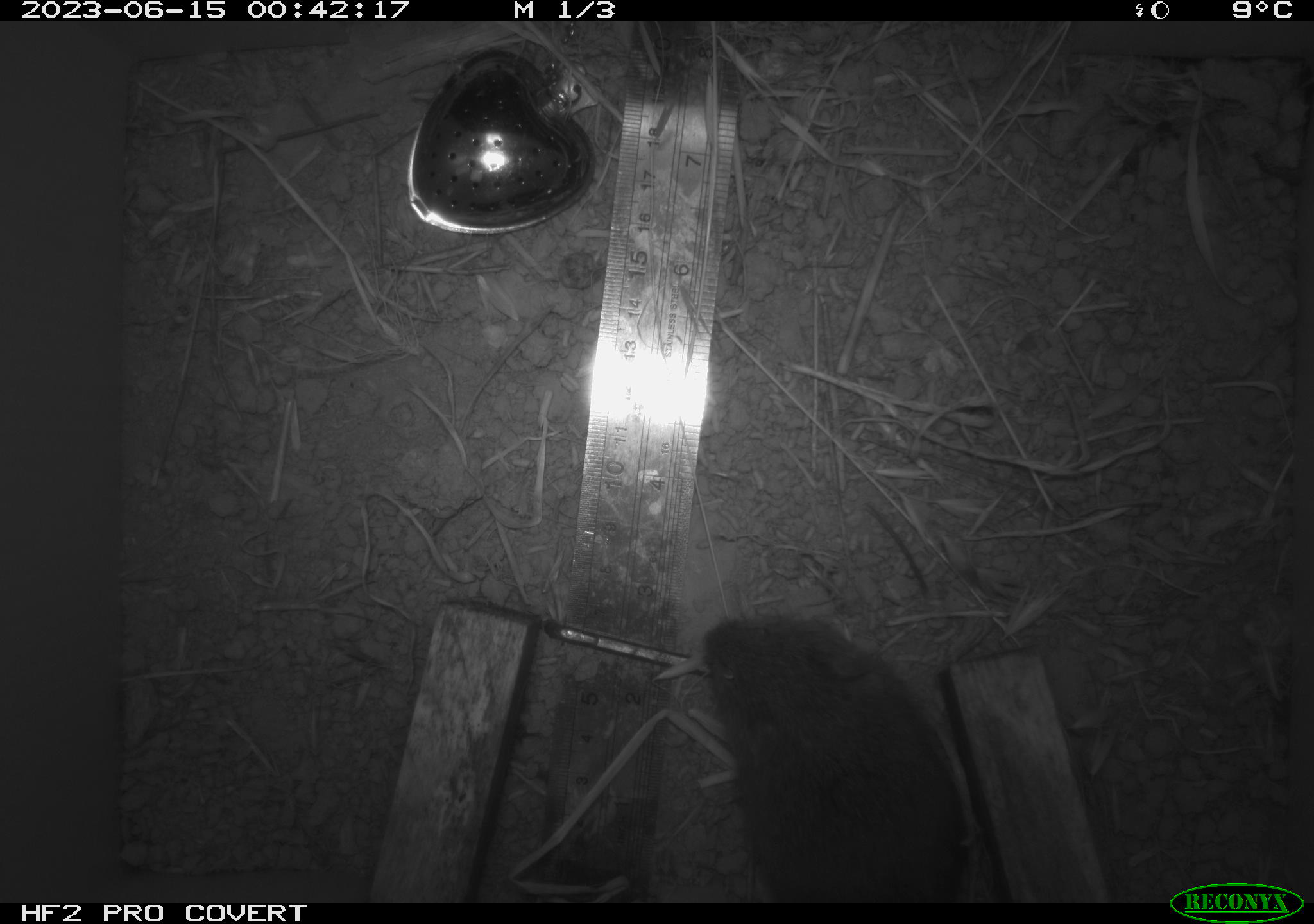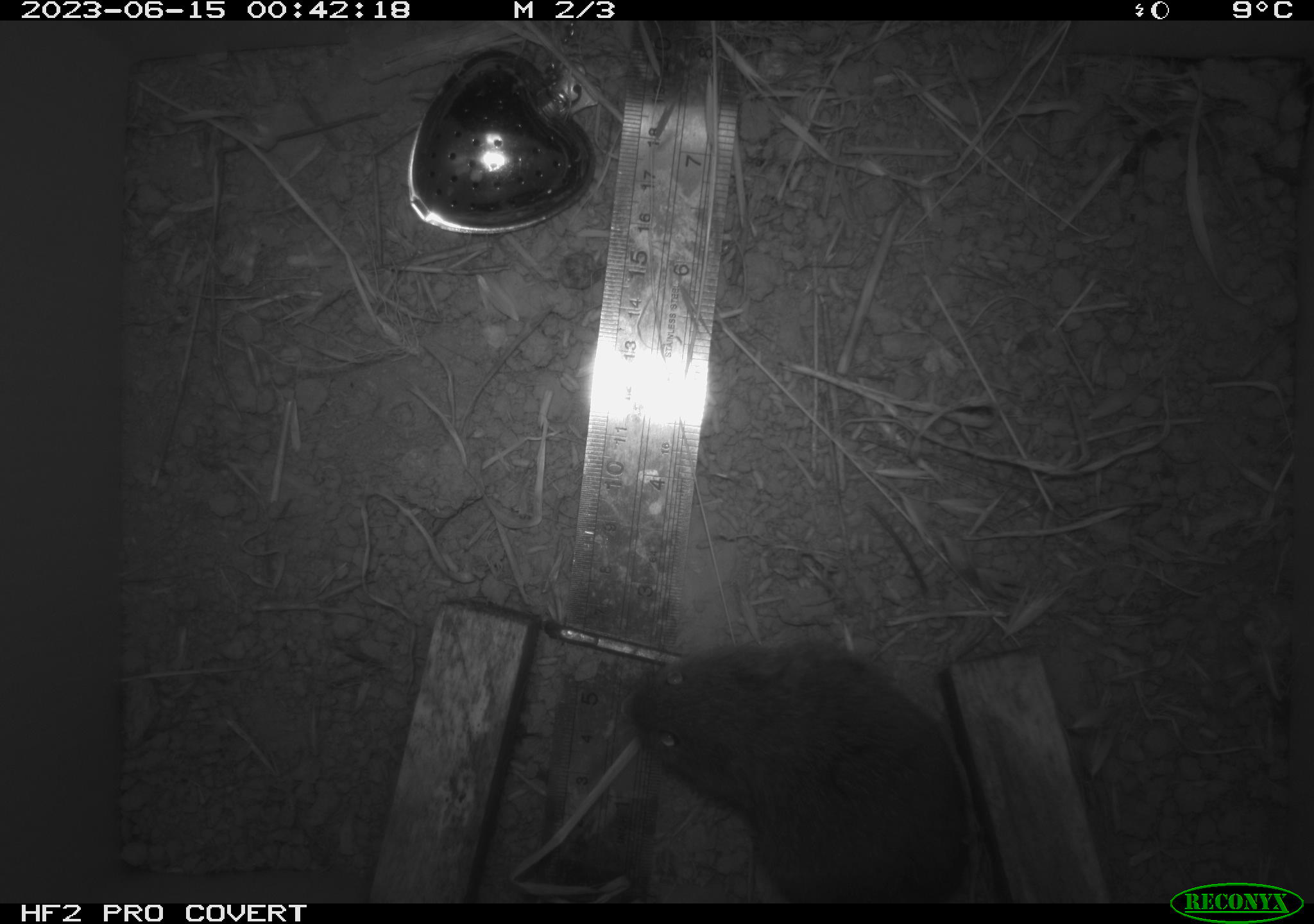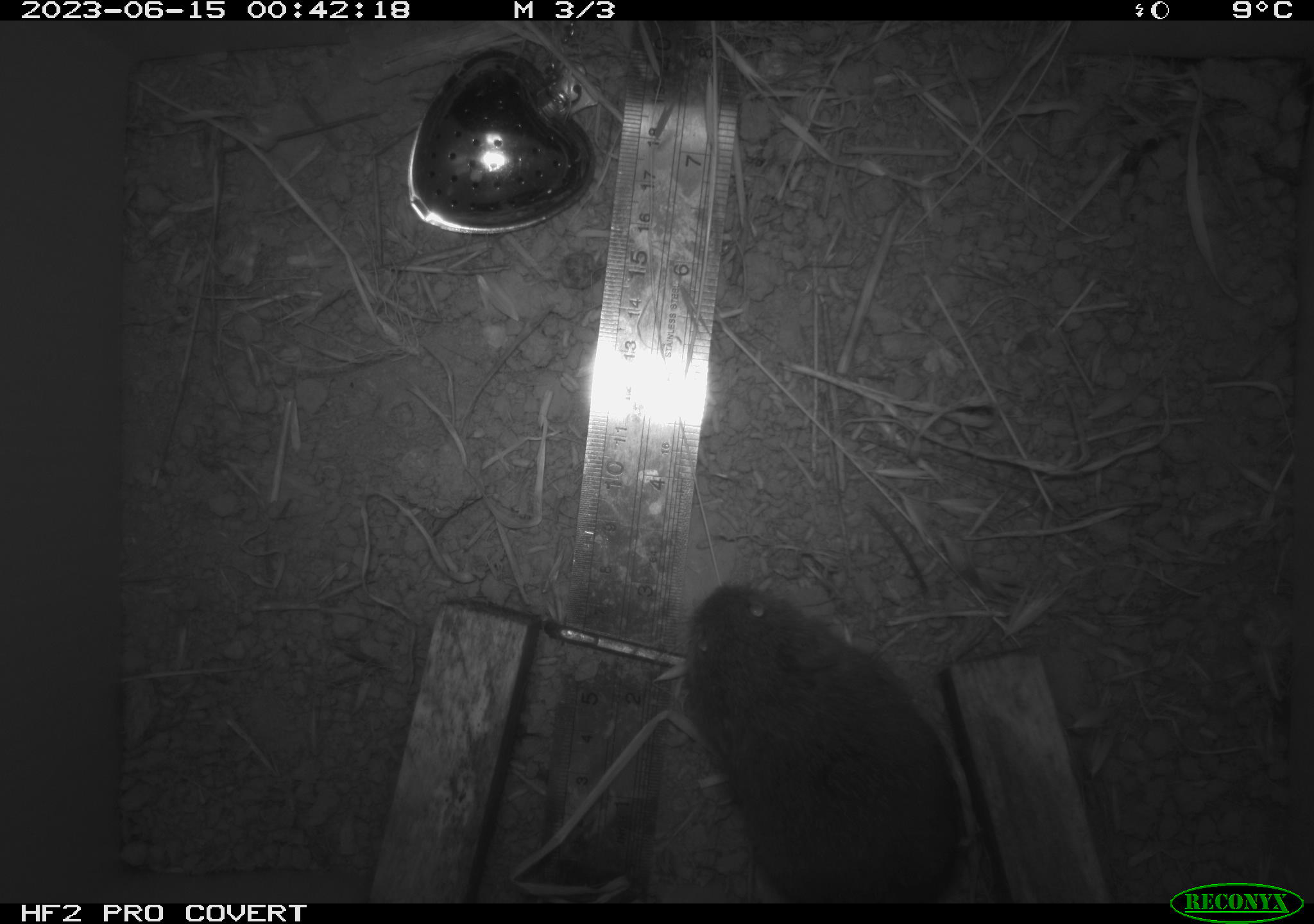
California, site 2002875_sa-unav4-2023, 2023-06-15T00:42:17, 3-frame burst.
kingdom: Animalia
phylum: Chordata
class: Mammalia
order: Rodentia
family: Cricetidae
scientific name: Arvicolinae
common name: voles, lemmings, and muskrats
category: arvicolinae subfamily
Arvicolinae subfamily (voles, lemmings, and muskrats) (Arvicolinae).